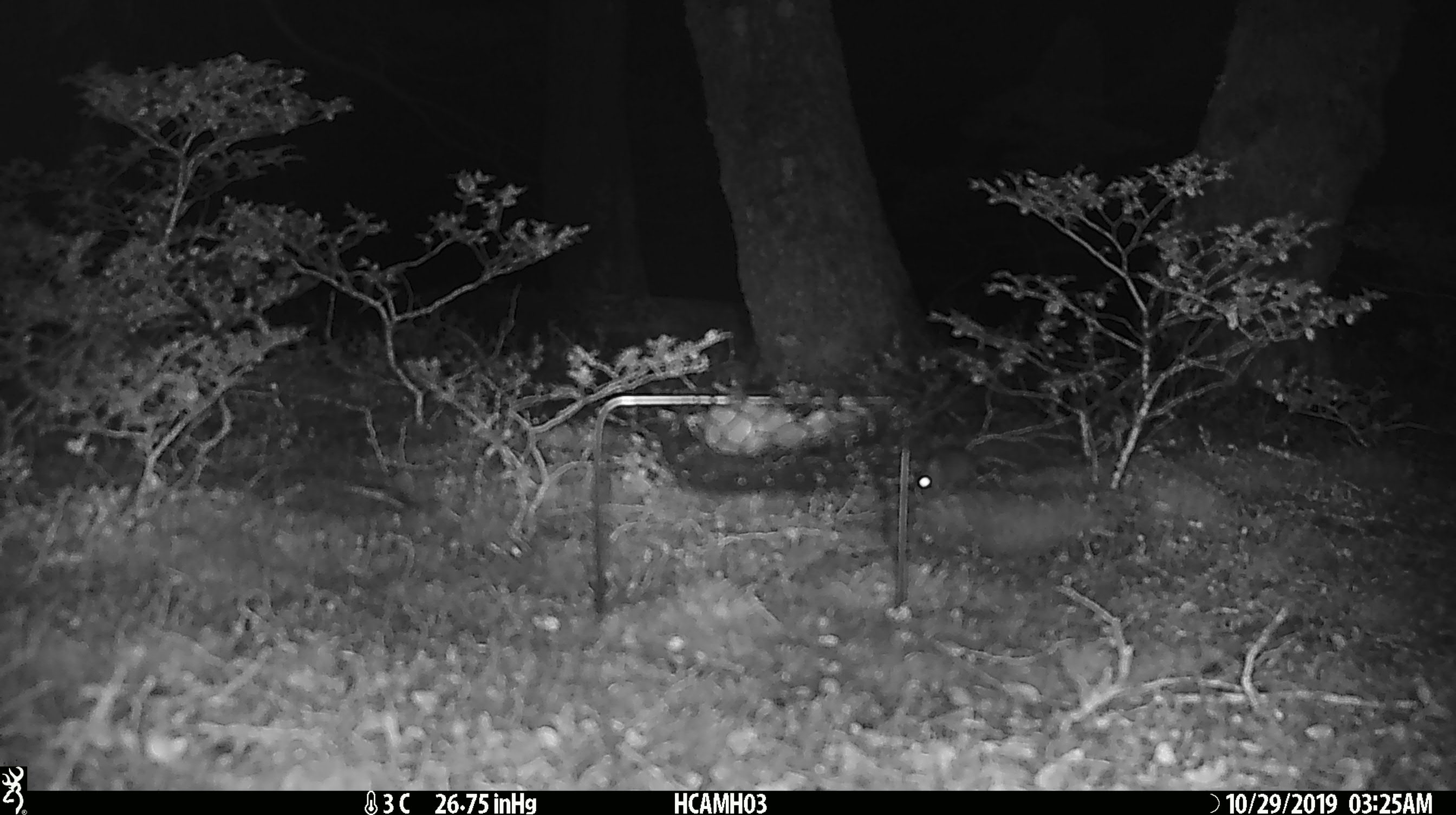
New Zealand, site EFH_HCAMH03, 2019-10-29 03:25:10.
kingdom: Animalia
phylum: Chordata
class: Mammalia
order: Rodentia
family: Muridae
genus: Mus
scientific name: Mus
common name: mouse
Mouse (Mus).